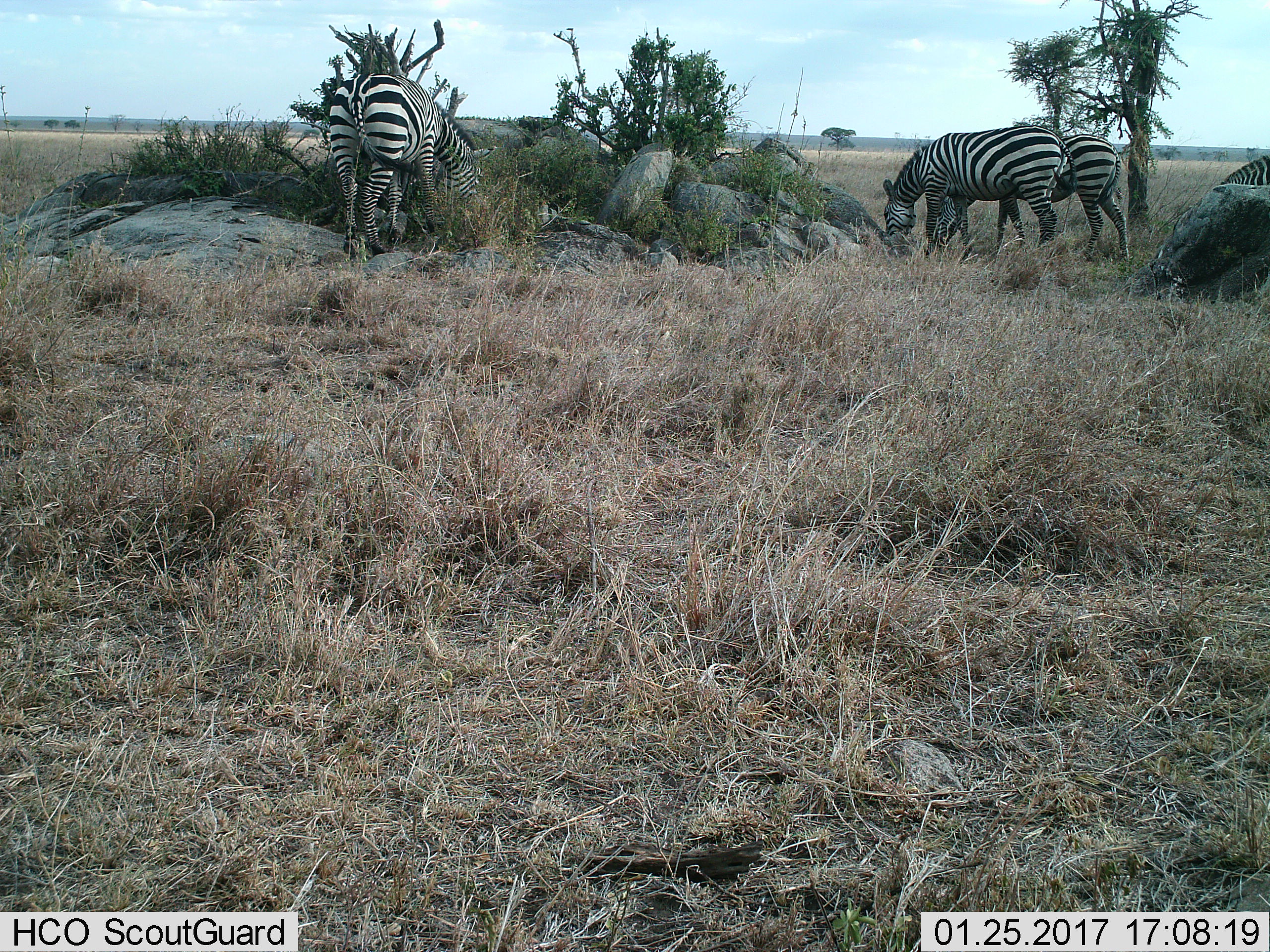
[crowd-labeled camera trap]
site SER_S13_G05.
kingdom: Animalia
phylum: Chordata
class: Mammalia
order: Perissodactyla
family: Equidae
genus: Equus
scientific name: Equus quagga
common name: plains zebra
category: zebraplains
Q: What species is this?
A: Zebraplains (plains zebra) (Equus quagga).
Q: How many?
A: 4.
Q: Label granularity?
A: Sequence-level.